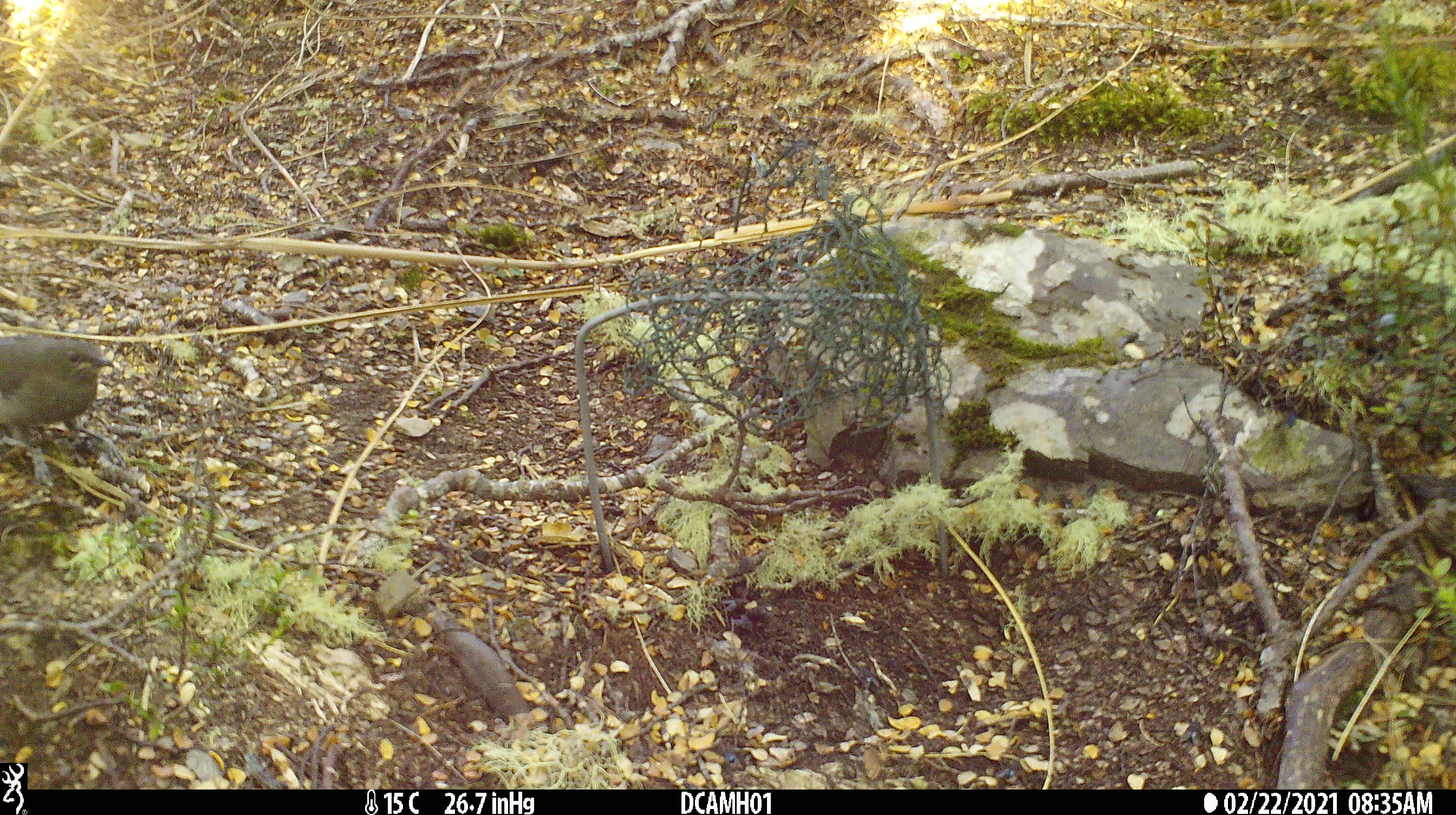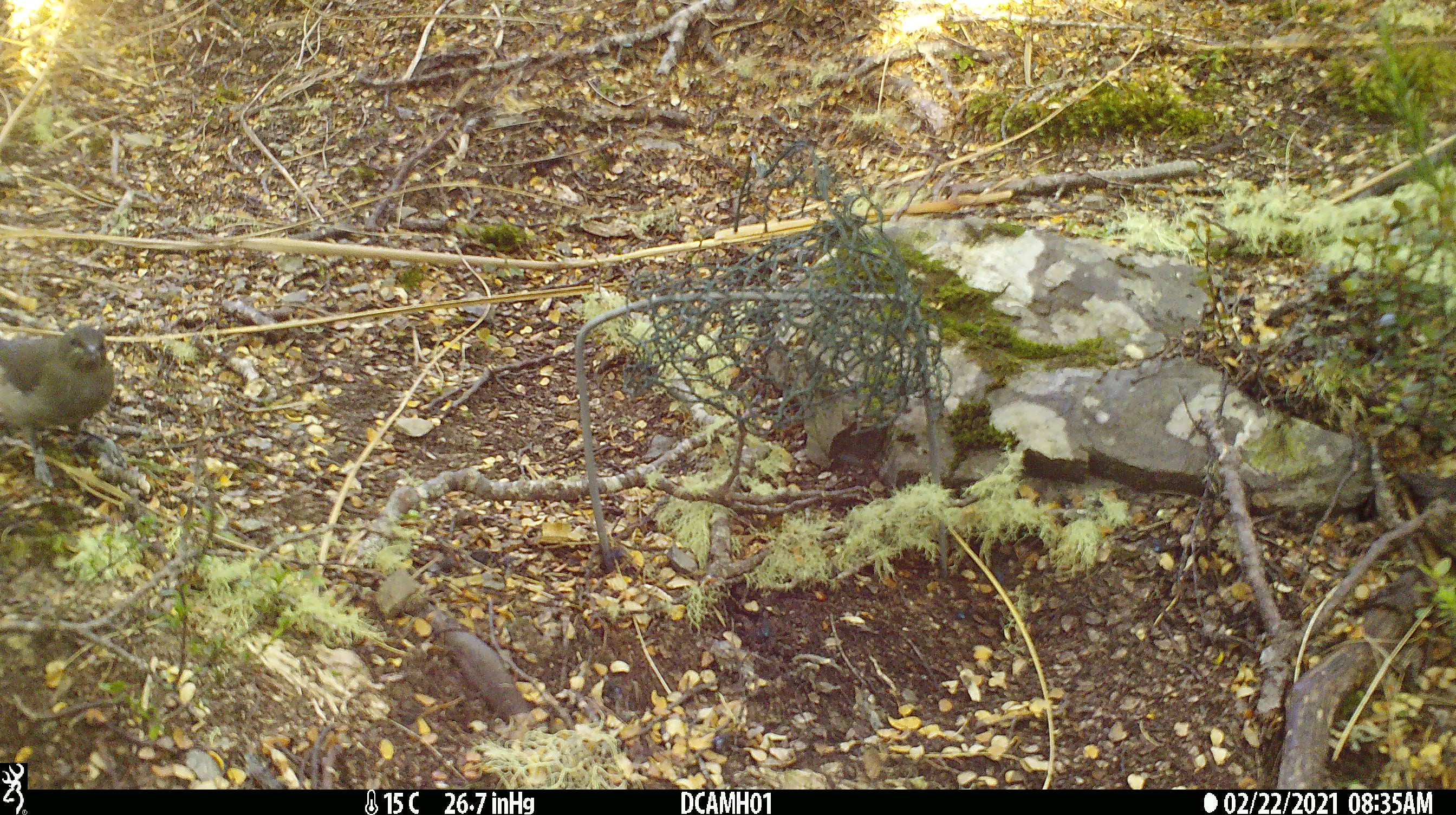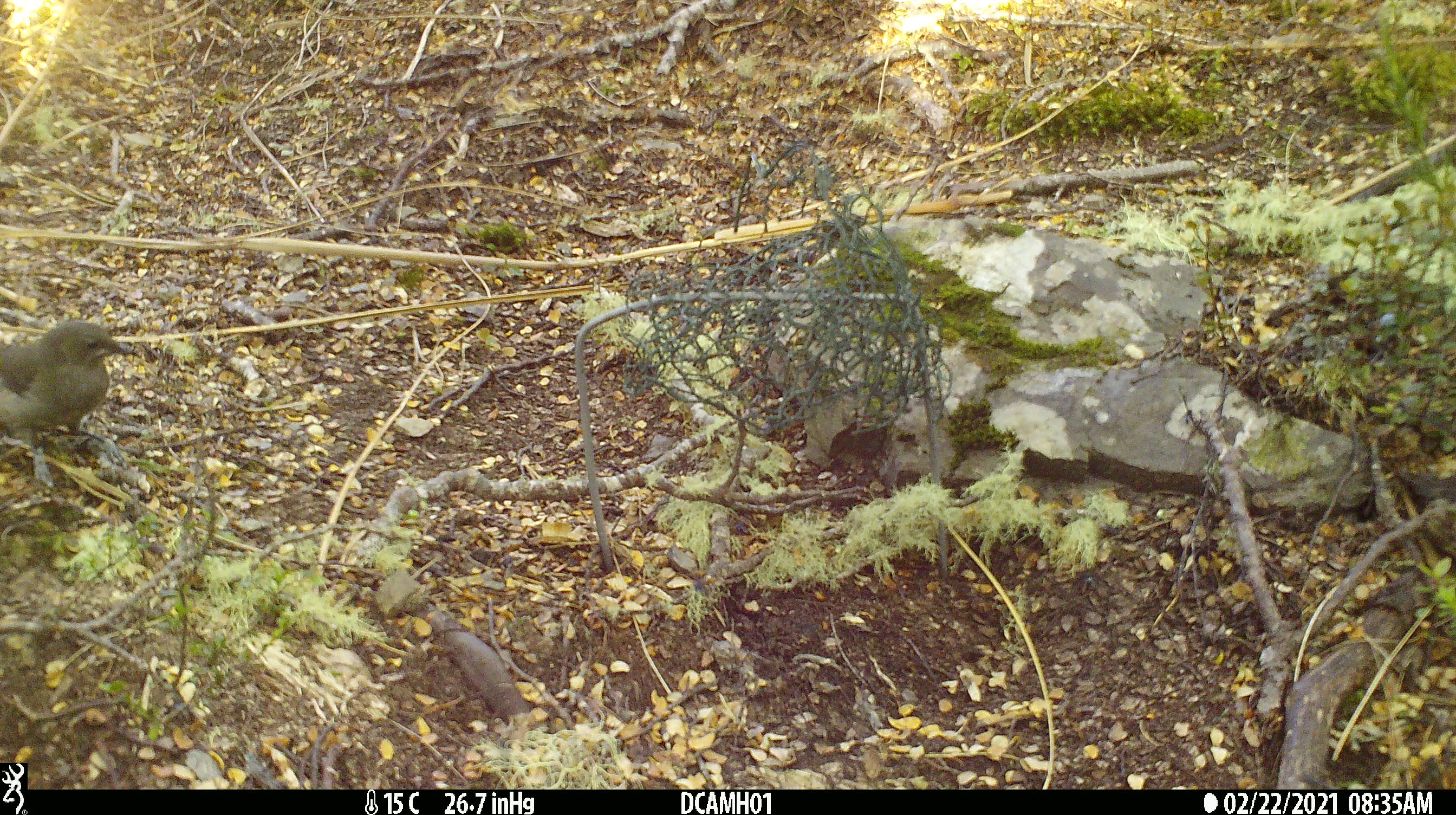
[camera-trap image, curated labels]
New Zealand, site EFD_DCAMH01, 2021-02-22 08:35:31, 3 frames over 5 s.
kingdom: Animalia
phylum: Chordata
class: Aves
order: Passeriformes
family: Meliphagidae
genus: Anthornis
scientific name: Anthornis melanura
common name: new zealand bellbird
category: bellbird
Bellbird (new zealand bellbird) (Anthornis melanura).